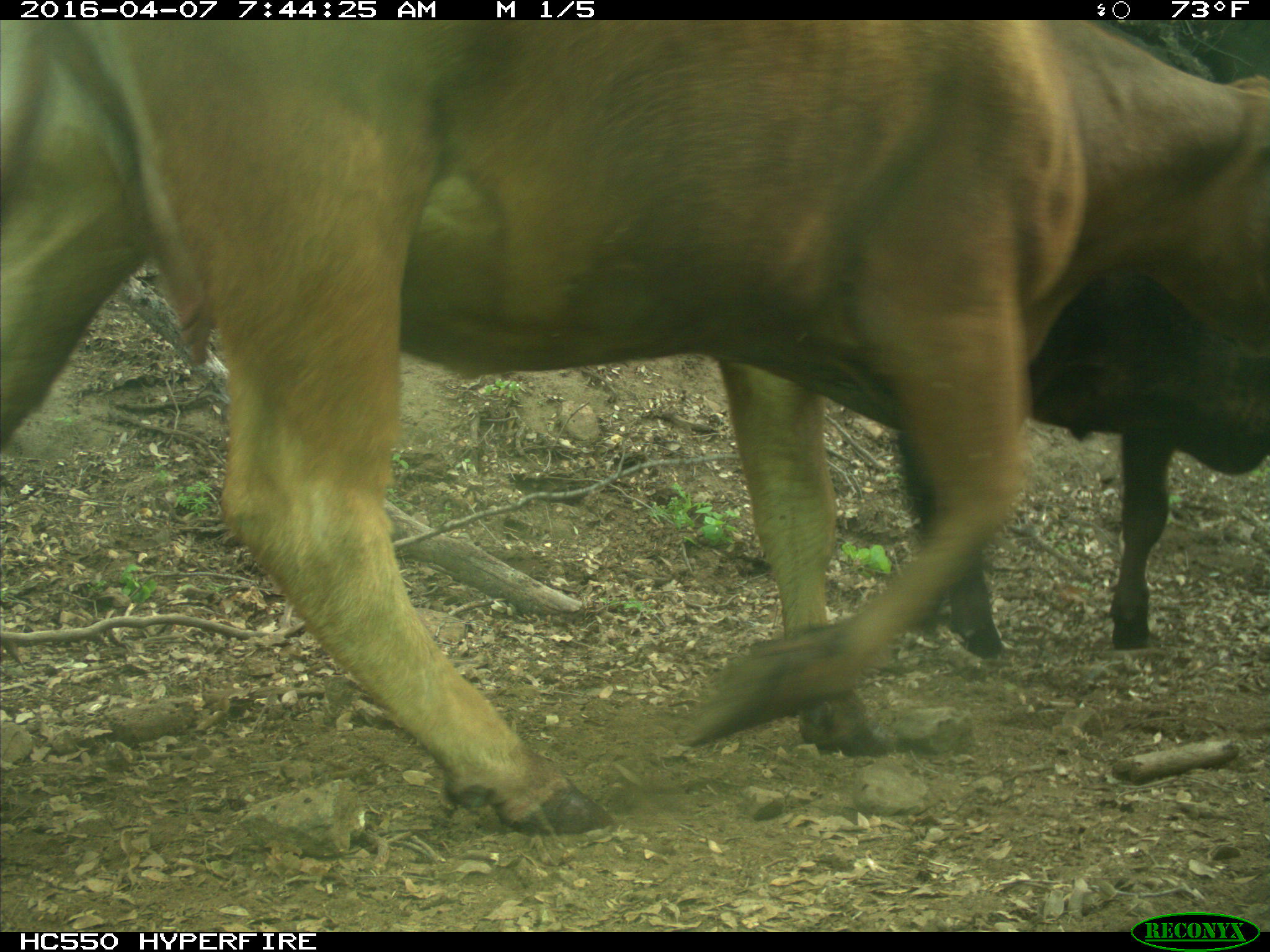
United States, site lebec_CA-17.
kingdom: Animalia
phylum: Chordata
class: Mammalia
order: Artiodactyla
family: Bovidae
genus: Bos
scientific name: Bos taurus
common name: domestic cow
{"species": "Bos taurus (domestic cow)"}